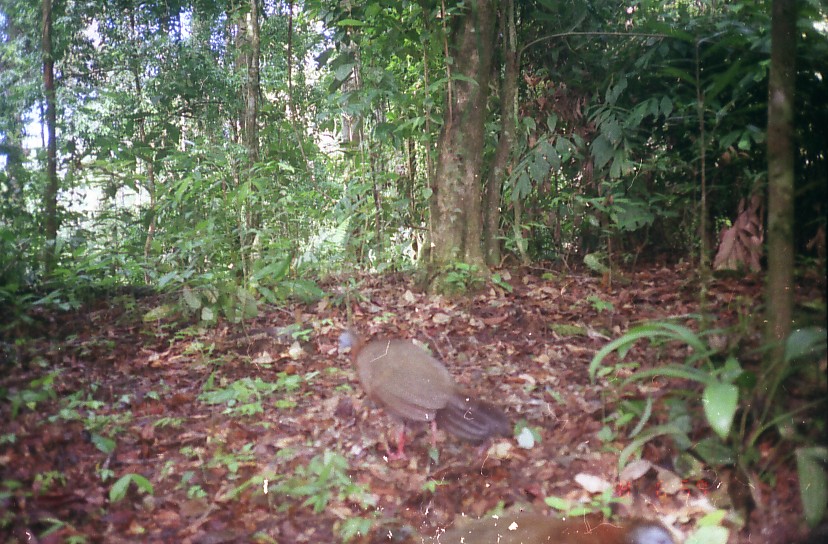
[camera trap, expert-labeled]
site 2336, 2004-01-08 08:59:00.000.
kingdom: Animalia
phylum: Chordata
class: Aves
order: Galliformes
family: Phasianidae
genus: Argusianus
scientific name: Argusianus argus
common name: great argus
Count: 1.